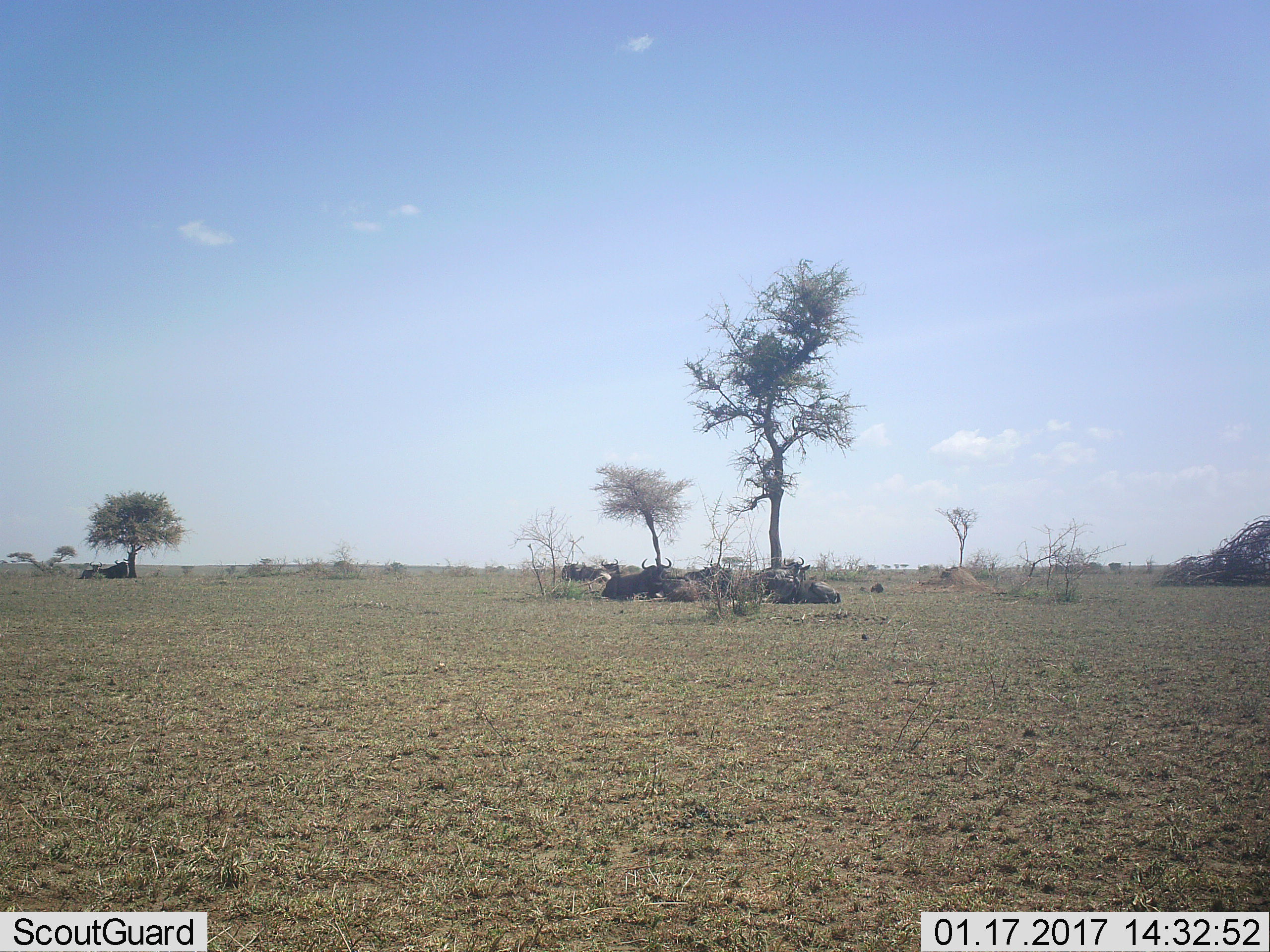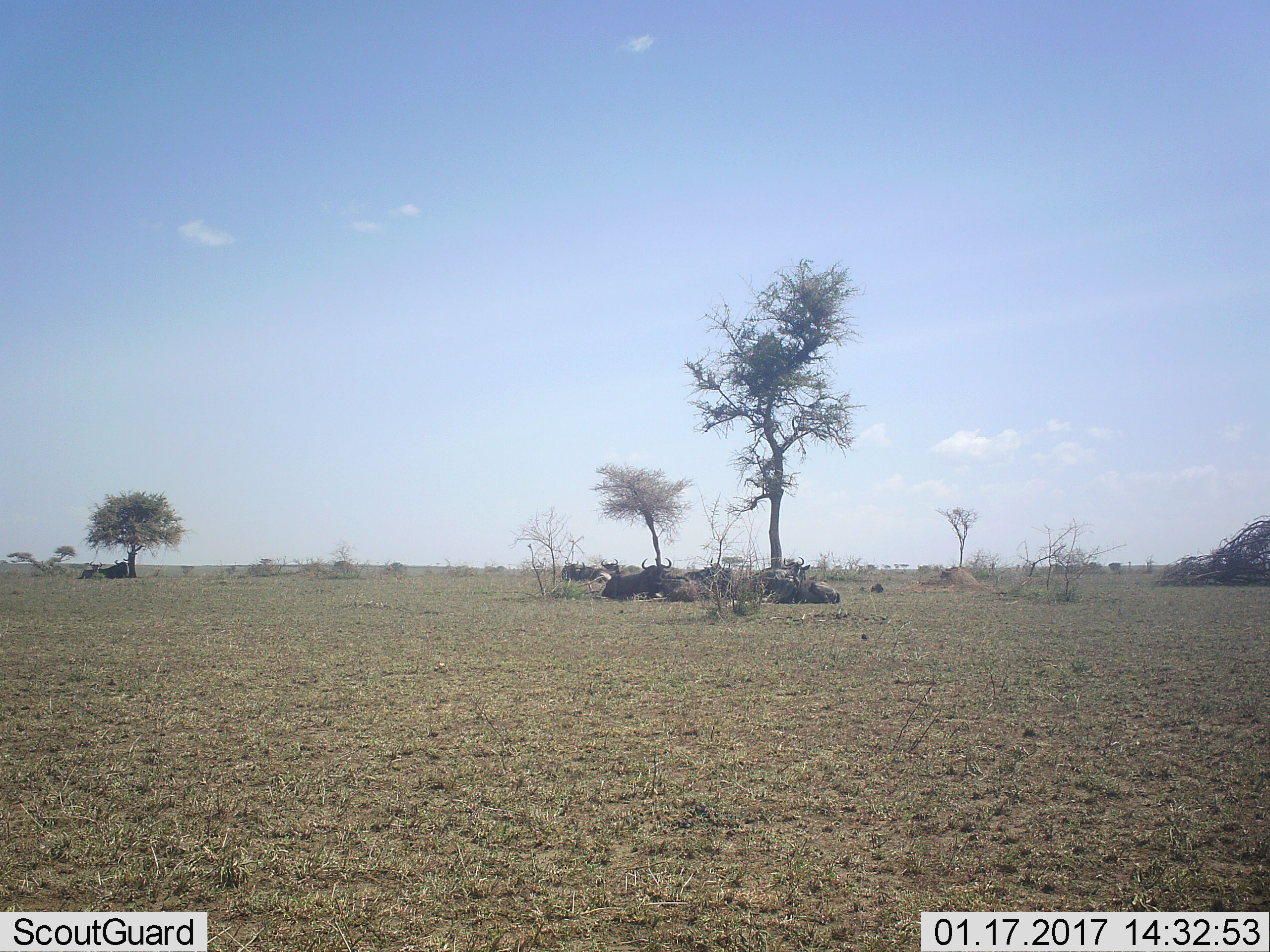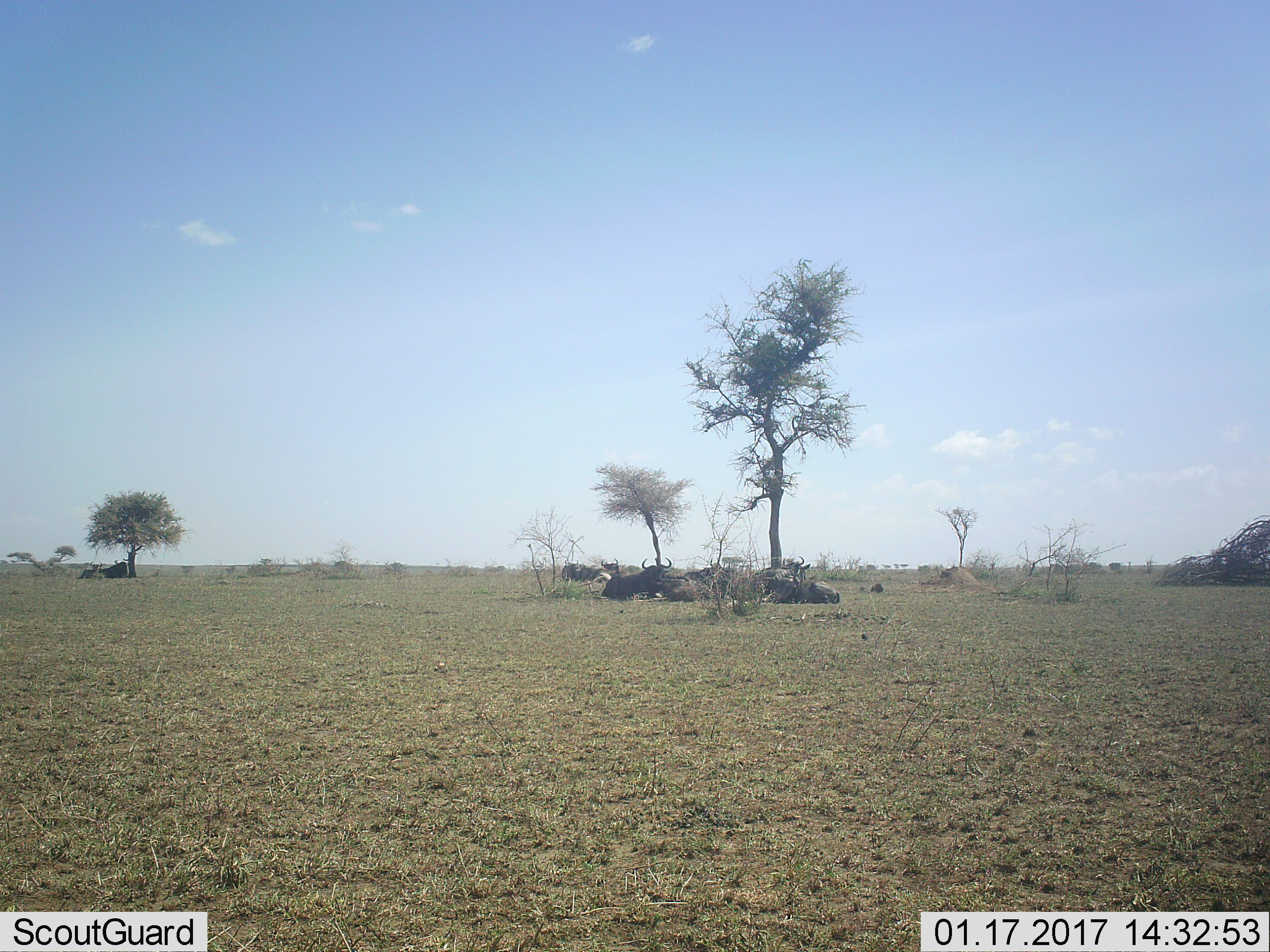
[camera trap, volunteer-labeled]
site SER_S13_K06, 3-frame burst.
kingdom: Animalia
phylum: Chordata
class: Mammalia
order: Artiodactyla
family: Bovidae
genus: Connochaetes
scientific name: Connochaetes taurinus taurinus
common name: blue wildebeest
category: wildebeestblue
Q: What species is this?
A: Wildebeestblue (blue wildebeest) (Connochaetes taurinus taurinus).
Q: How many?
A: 11-50.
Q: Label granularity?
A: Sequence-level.